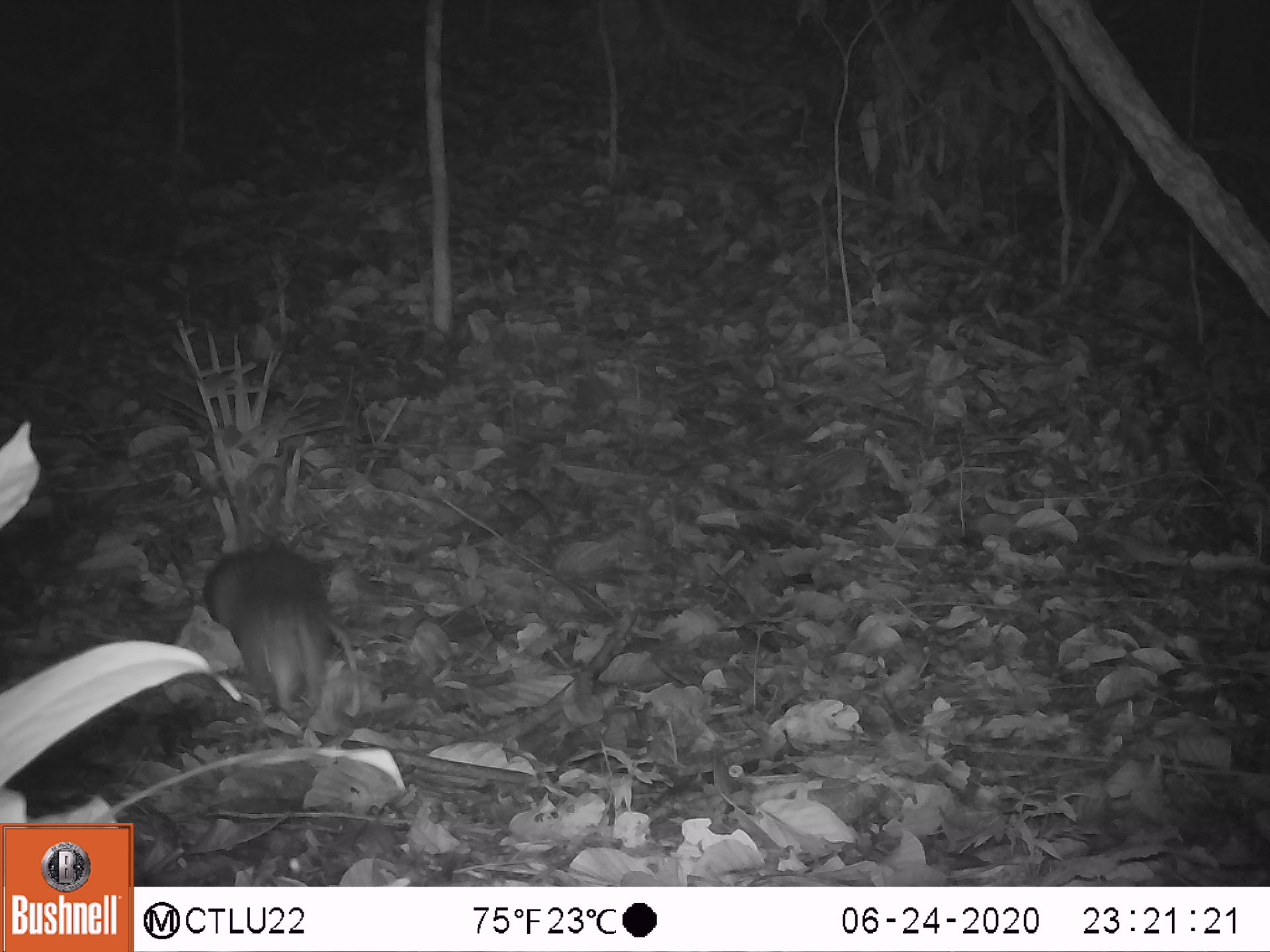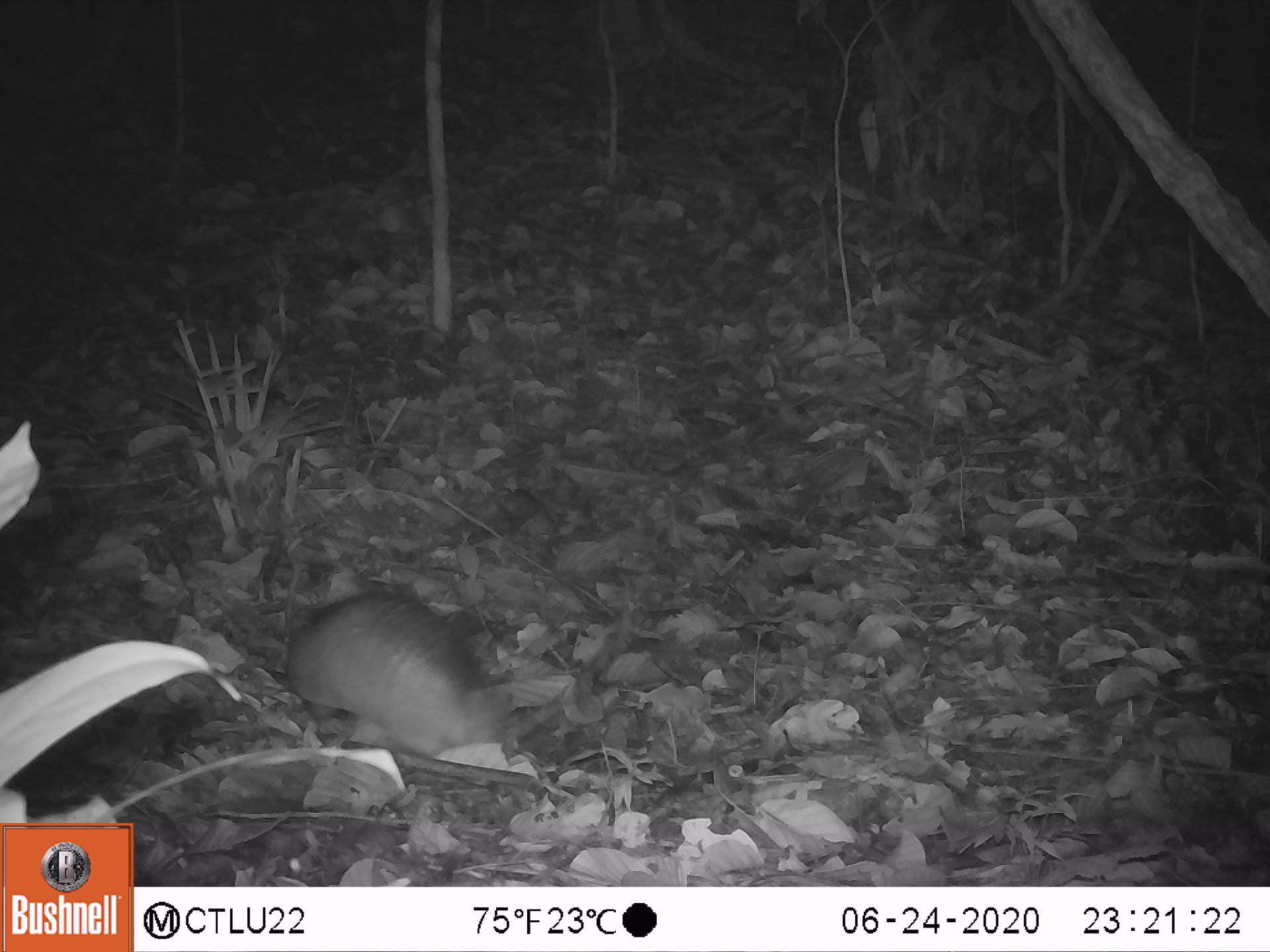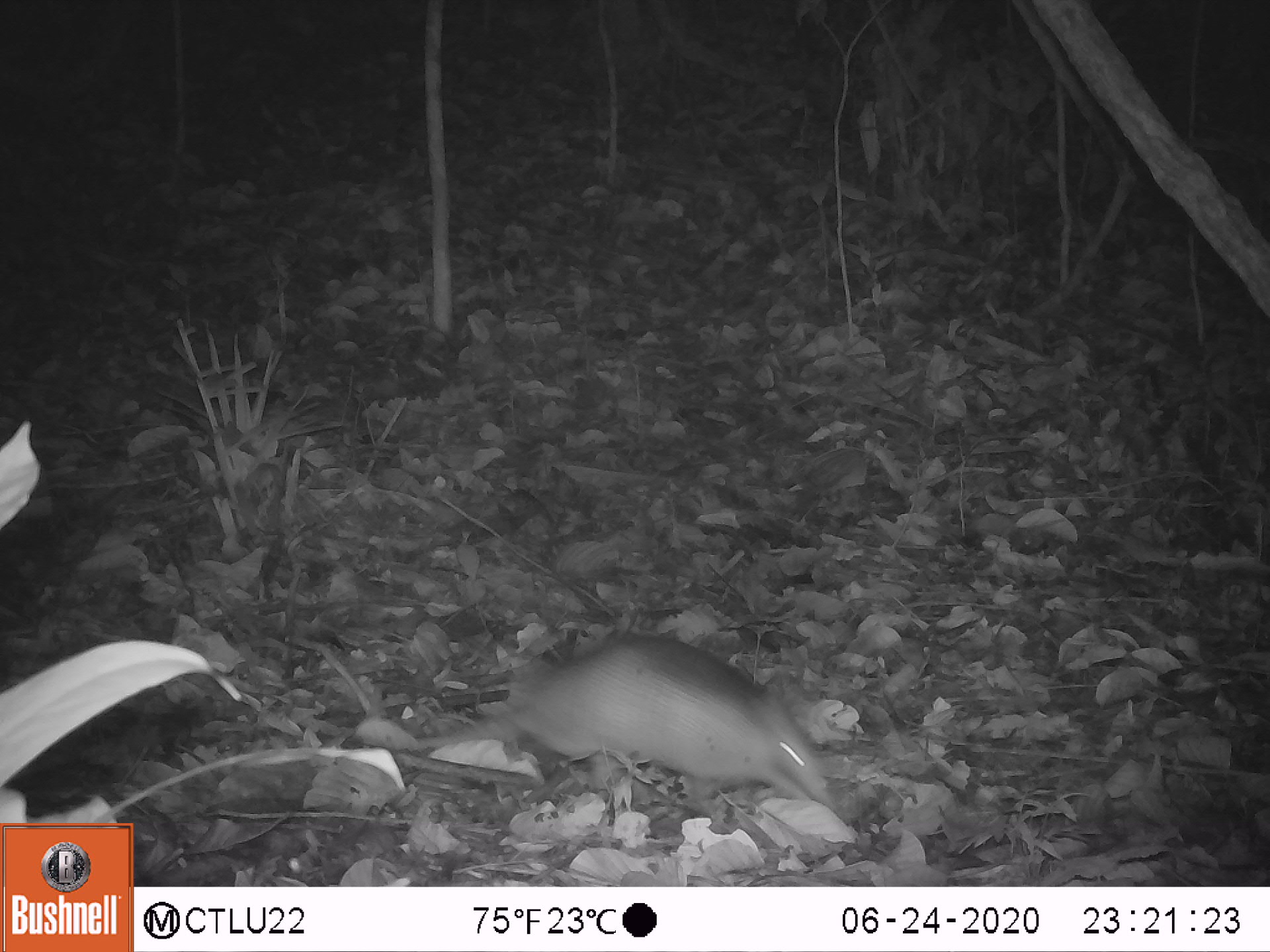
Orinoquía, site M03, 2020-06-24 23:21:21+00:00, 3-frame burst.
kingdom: Animalia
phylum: Chordata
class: Mammalia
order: Cingulata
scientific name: Cingulata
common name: armadillo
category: unknown armadillo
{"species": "unknown armadillo (armadillo) (Cingulata)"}